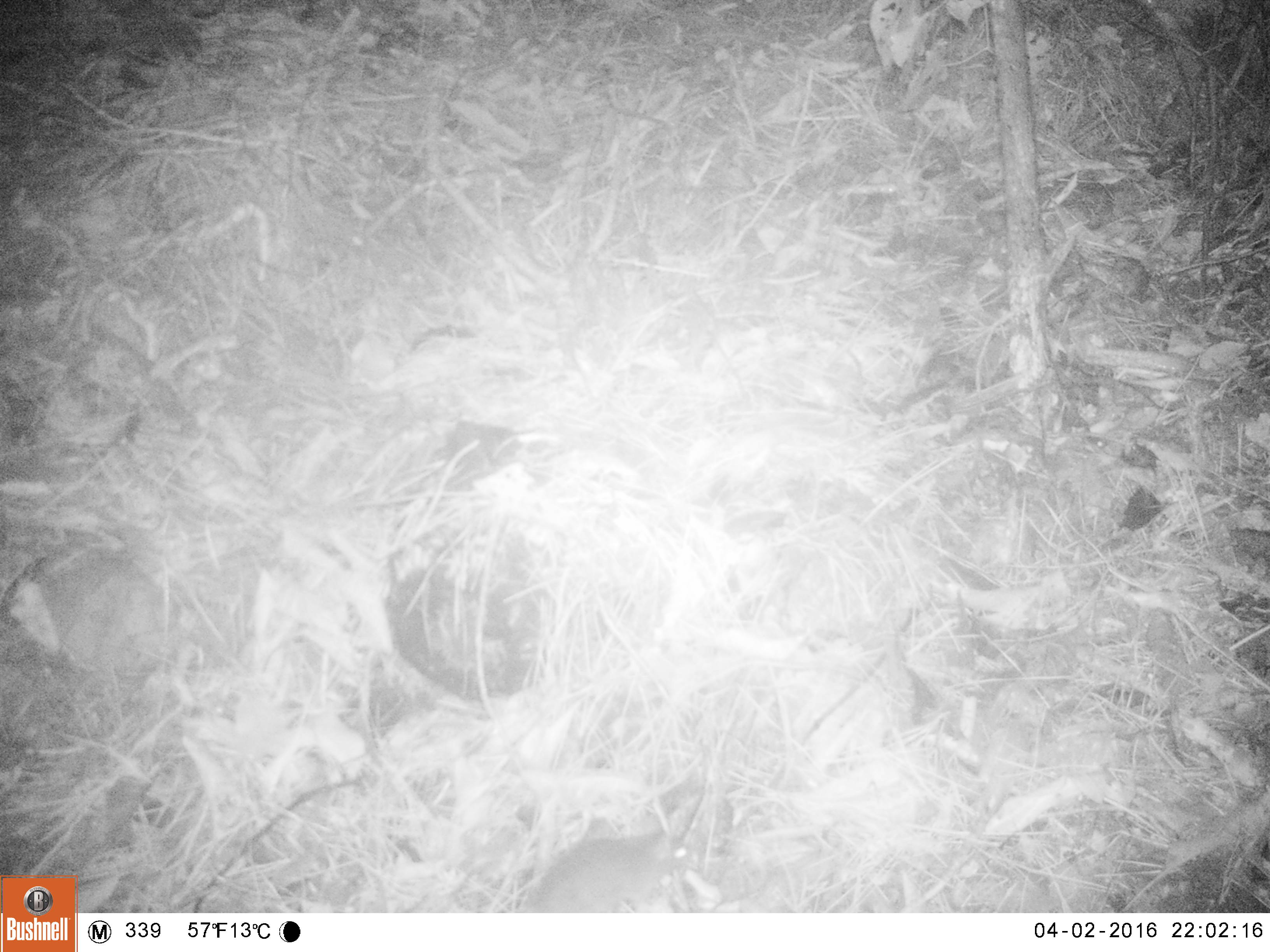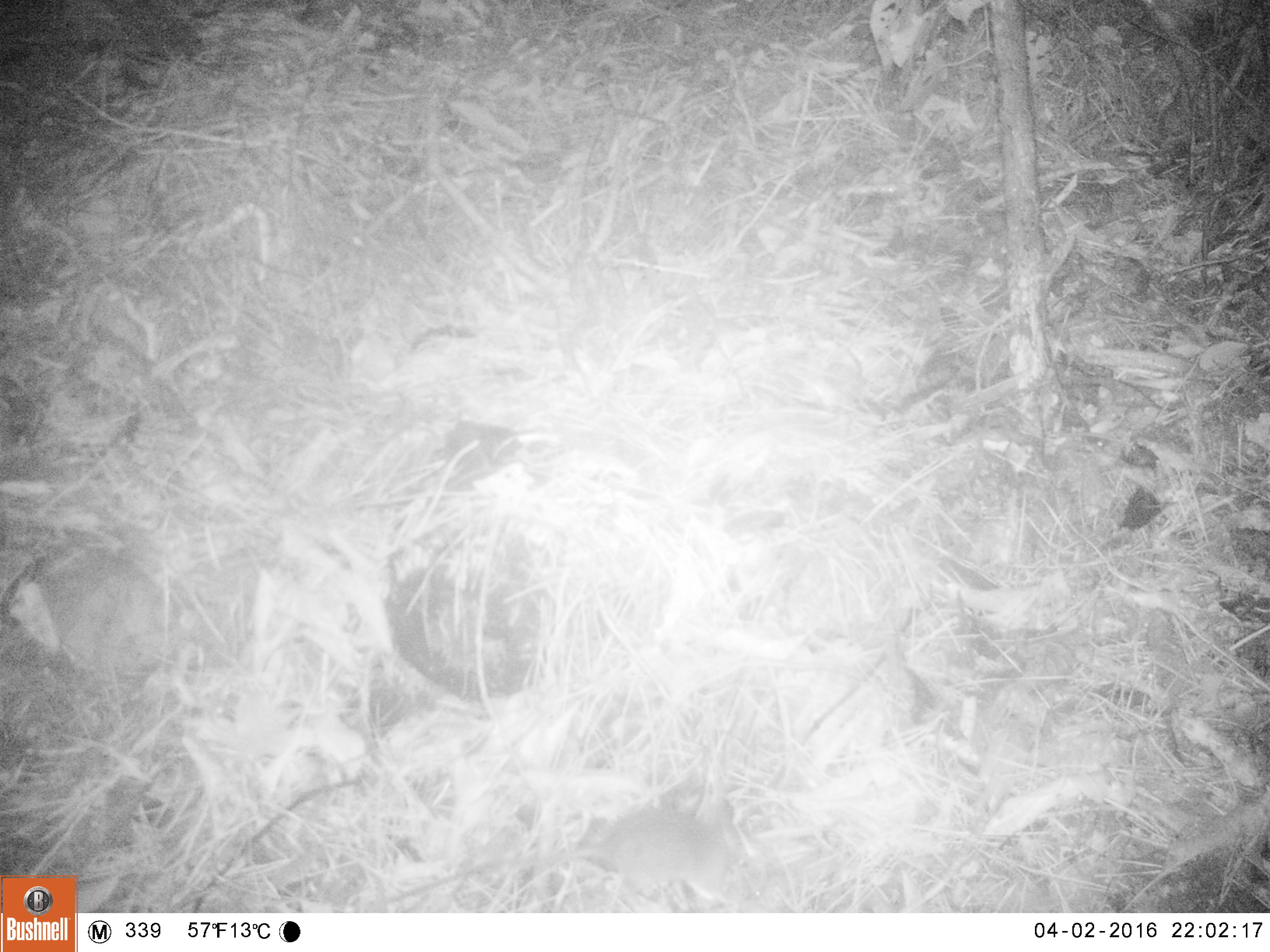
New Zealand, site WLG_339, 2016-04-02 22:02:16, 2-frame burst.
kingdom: Animalia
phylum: Chordata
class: Mammalia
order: Rodentia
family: Muridae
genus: Rattus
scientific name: Rattus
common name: rat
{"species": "rat (Rattus)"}